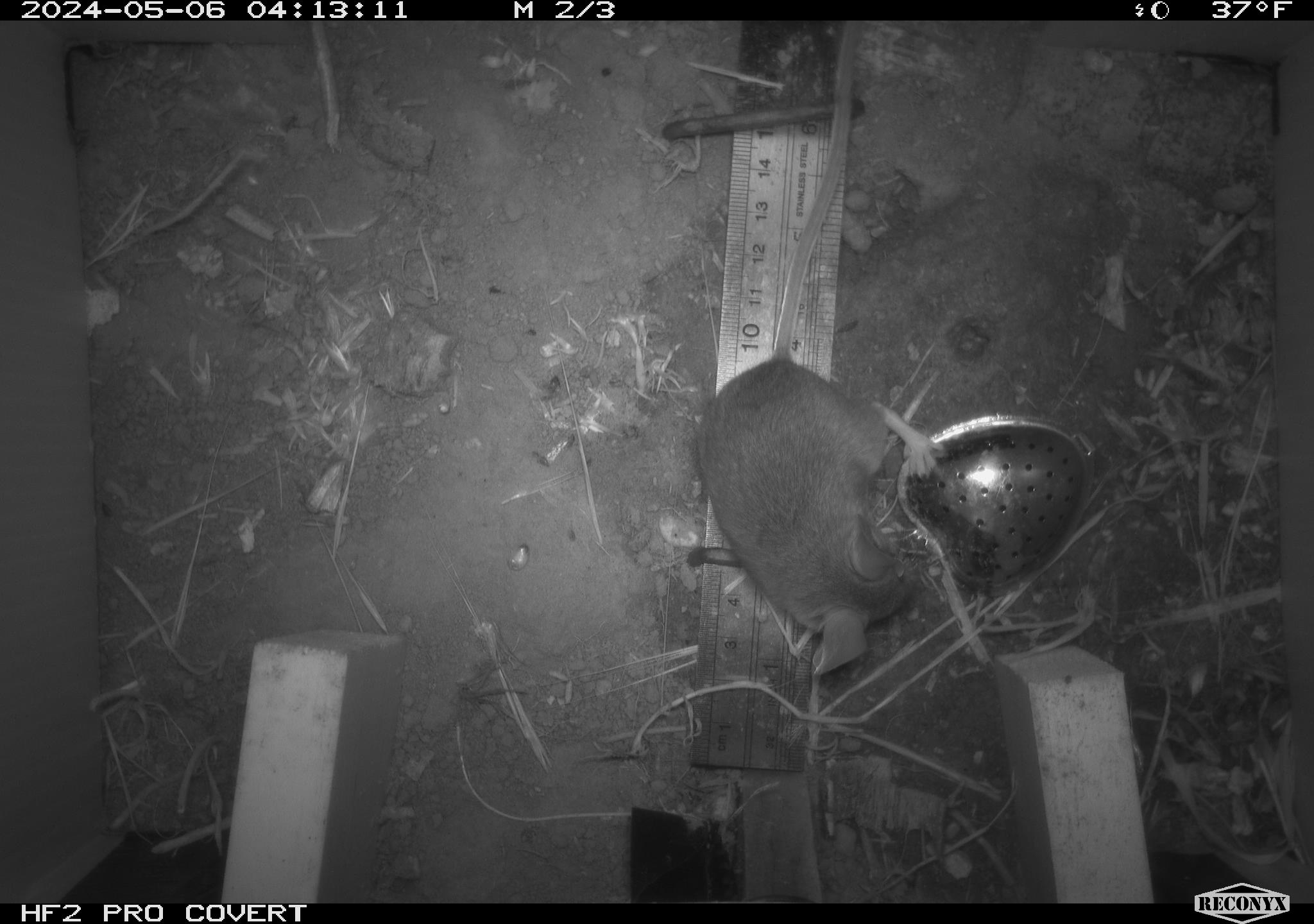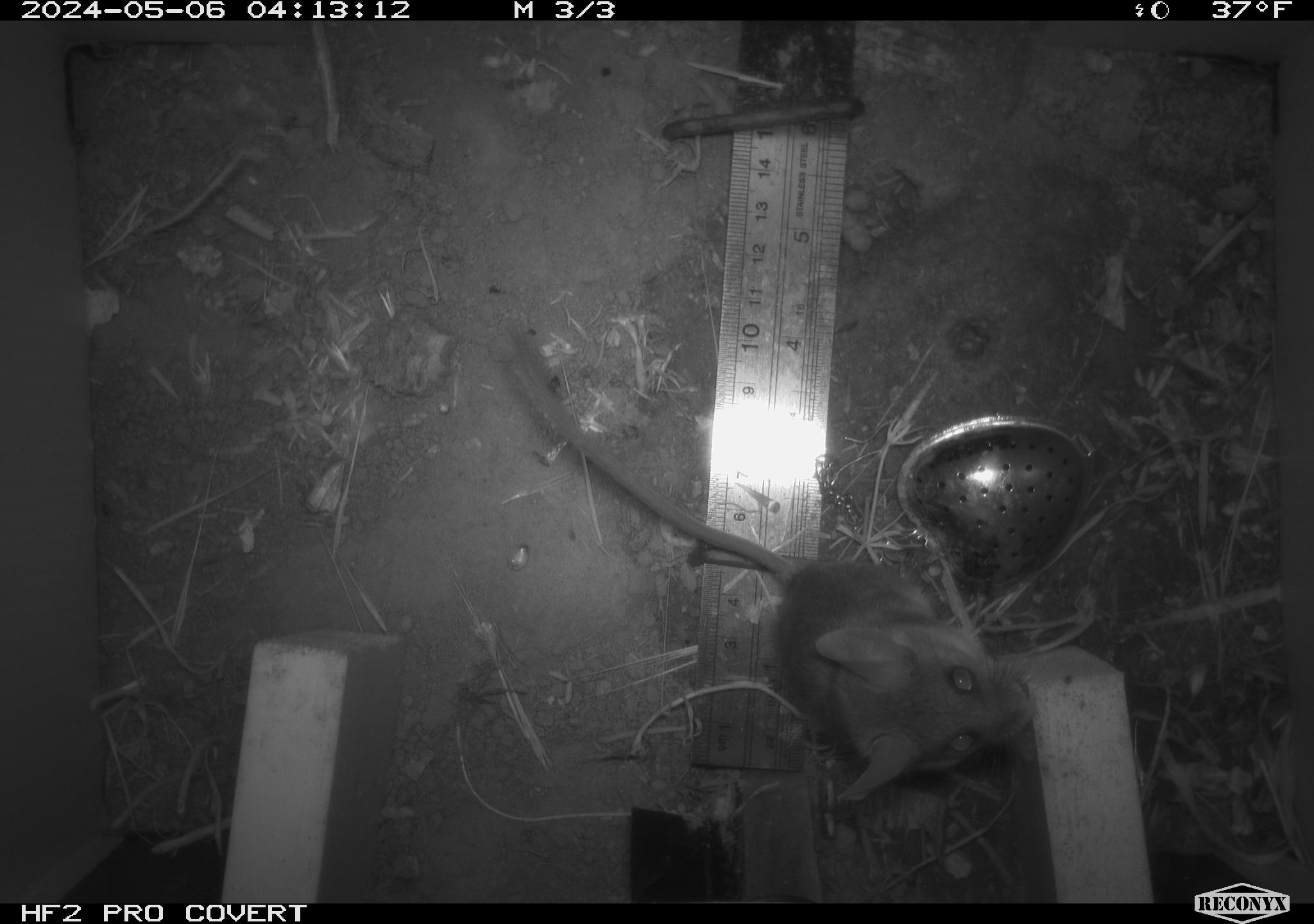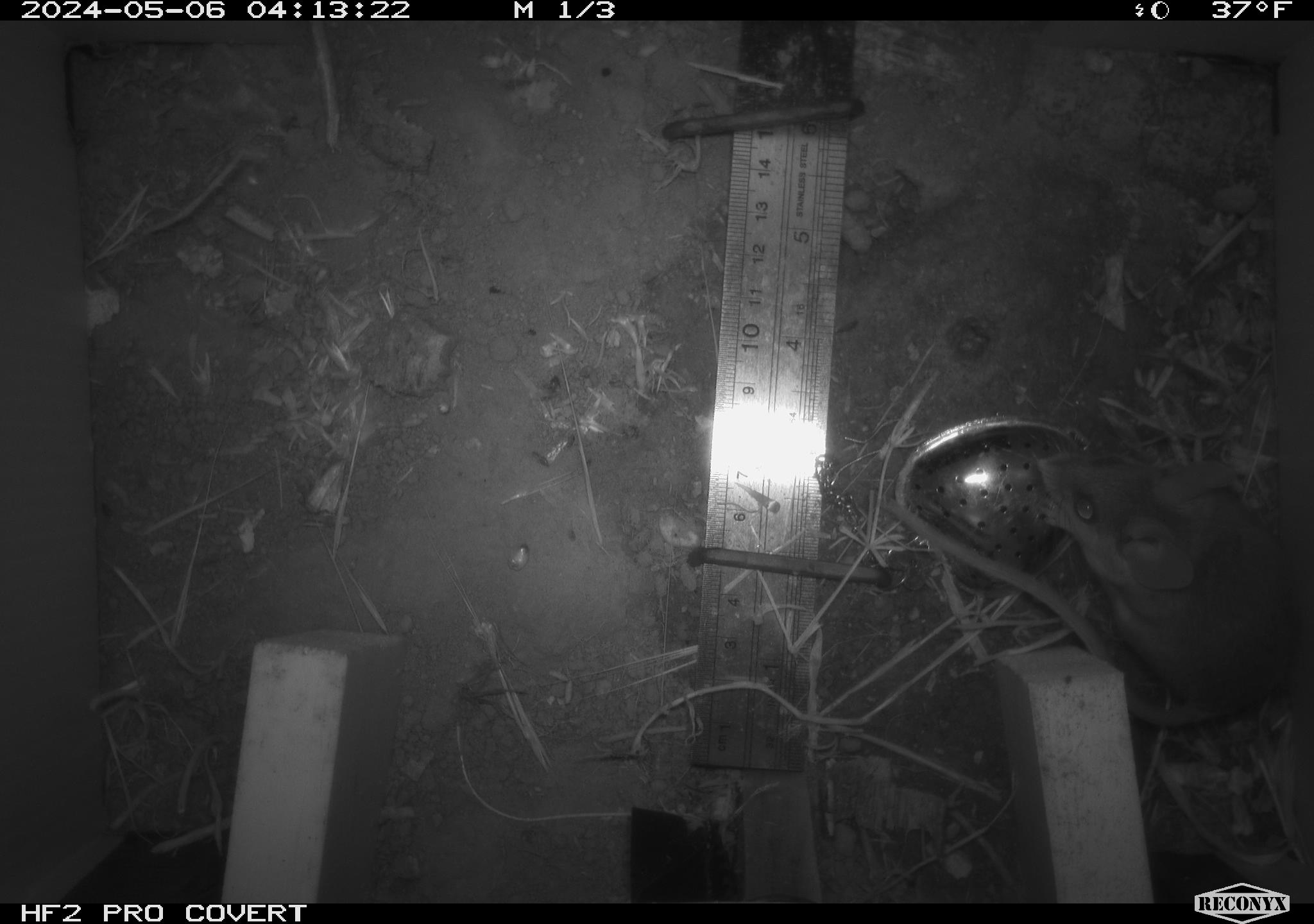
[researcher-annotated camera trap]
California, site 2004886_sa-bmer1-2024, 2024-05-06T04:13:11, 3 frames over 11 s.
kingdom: Animalia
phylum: Chordata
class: Mammalia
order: Rodentia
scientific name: Rodentia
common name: mouse species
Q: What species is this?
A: Mouse species (Rodentia).